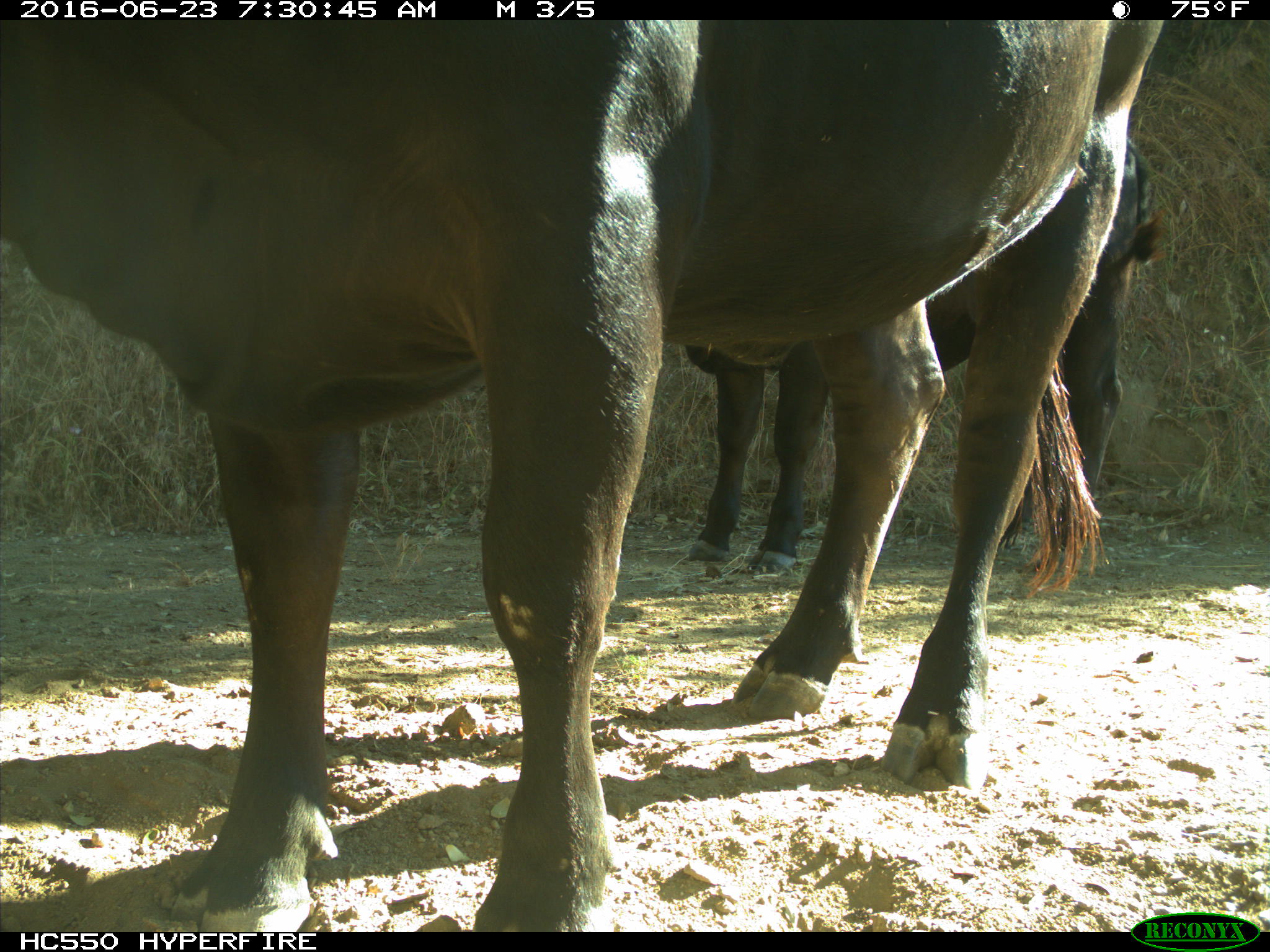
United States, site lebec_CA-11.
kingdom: Animalia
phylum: Chordata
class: Mammalia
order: Artiodactyla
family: Bovidae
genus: Bos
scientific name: Bos taurus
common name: domestic cow